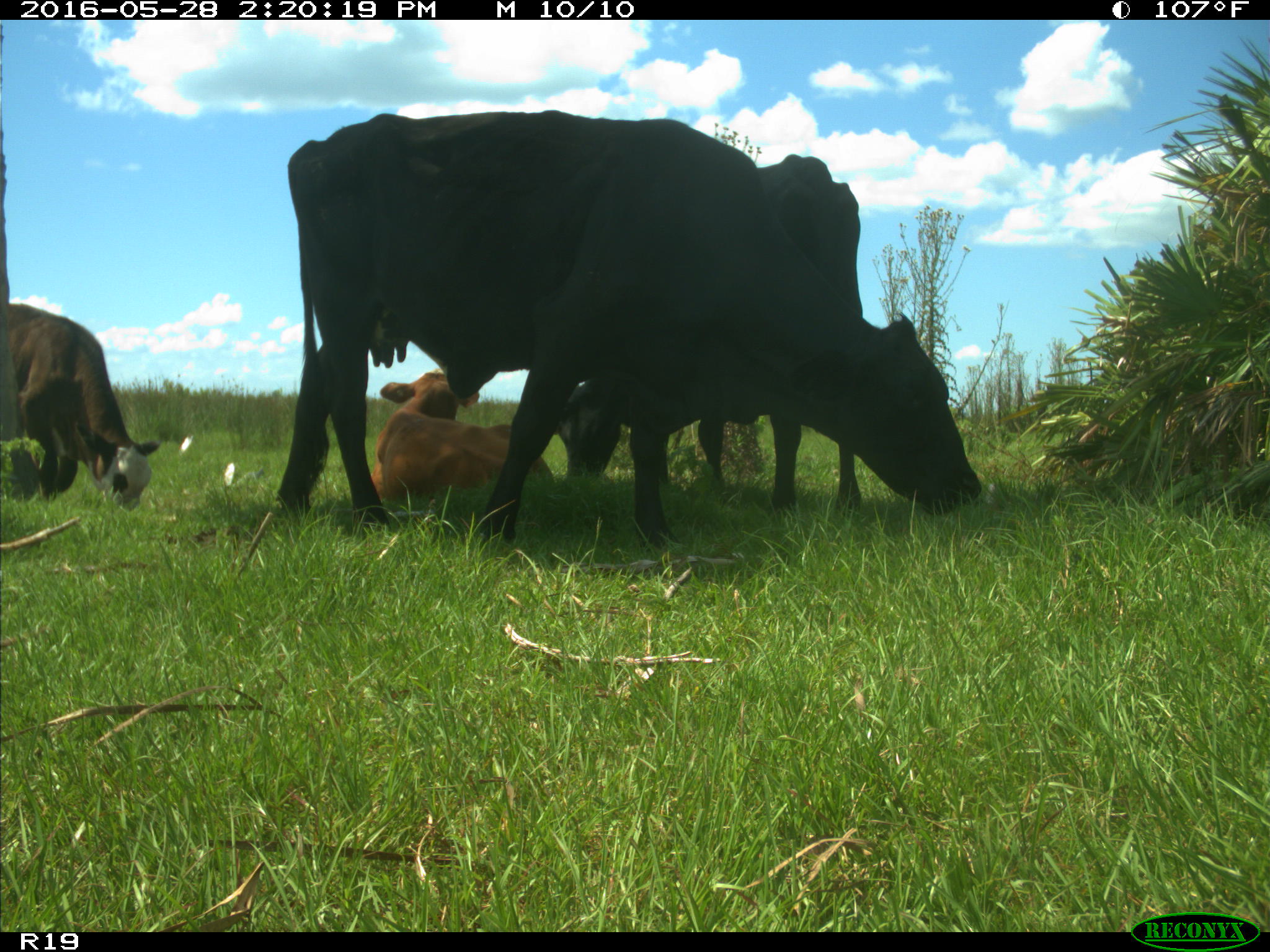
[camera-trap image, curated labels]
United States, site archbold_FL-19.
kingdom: Animalia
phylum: Chordata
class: Mammalia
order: Artiodactyla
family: Bovidae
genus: Bos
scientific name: Bos taurus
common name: domestic cow